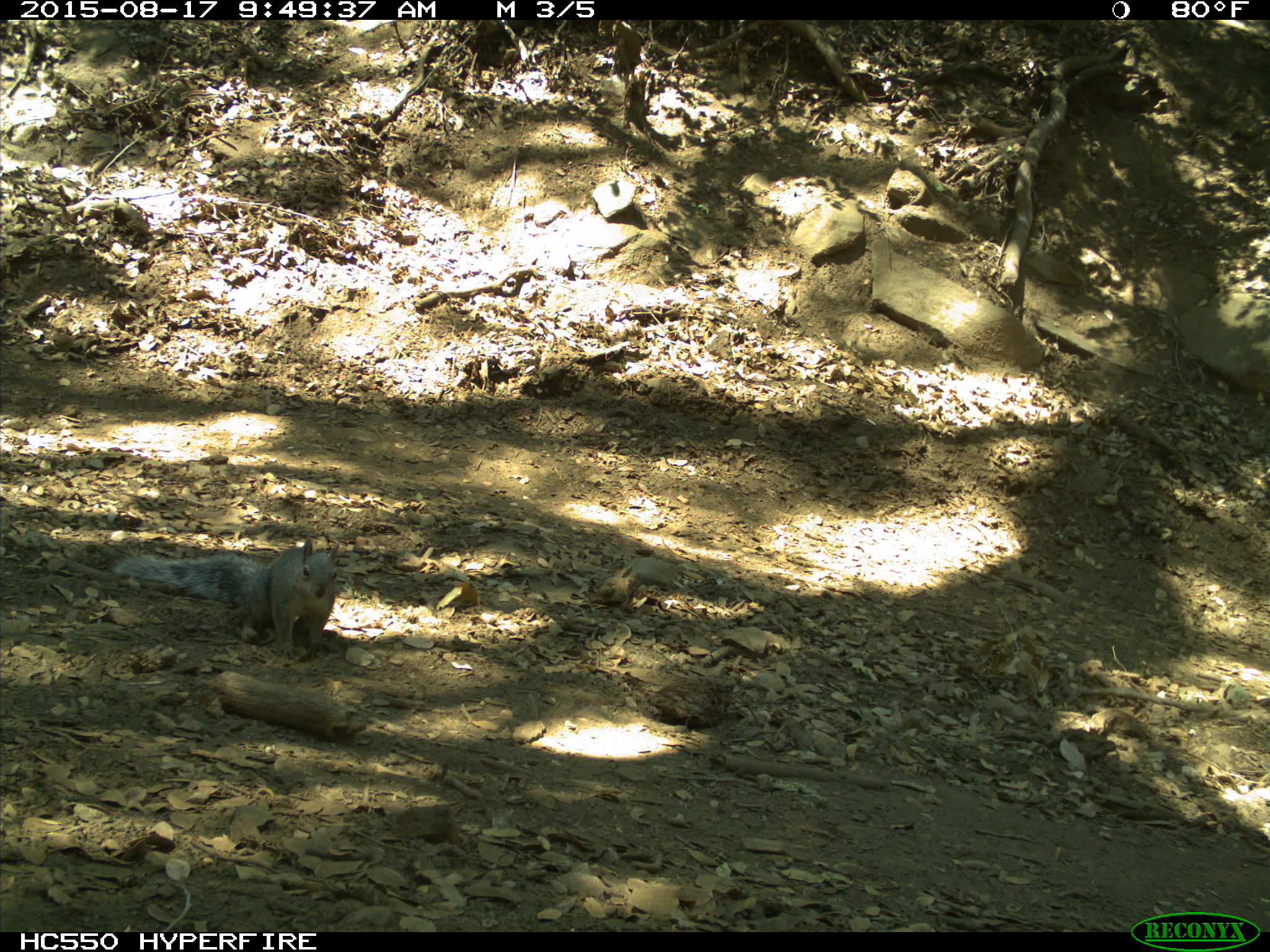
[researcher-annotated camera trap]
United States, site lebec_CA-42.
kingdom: Animalia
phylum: Chordata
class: Mammalia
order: Rodentia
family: Sciuridae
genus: Sciurus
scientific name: Sciurus carolinensis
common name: eastern gray squirrel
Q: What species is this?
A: Sciurus carolinensis (eastern gray squirrel).